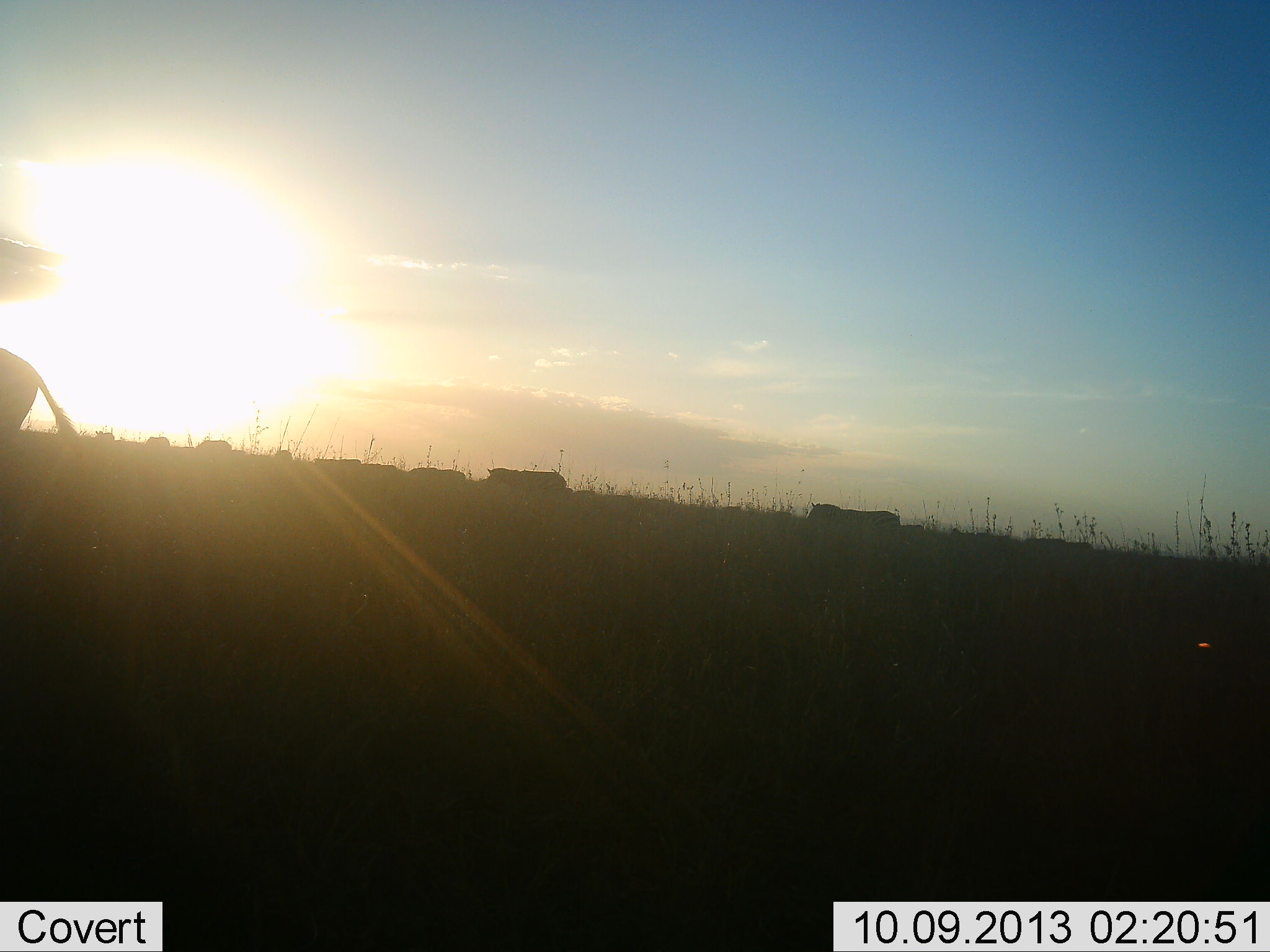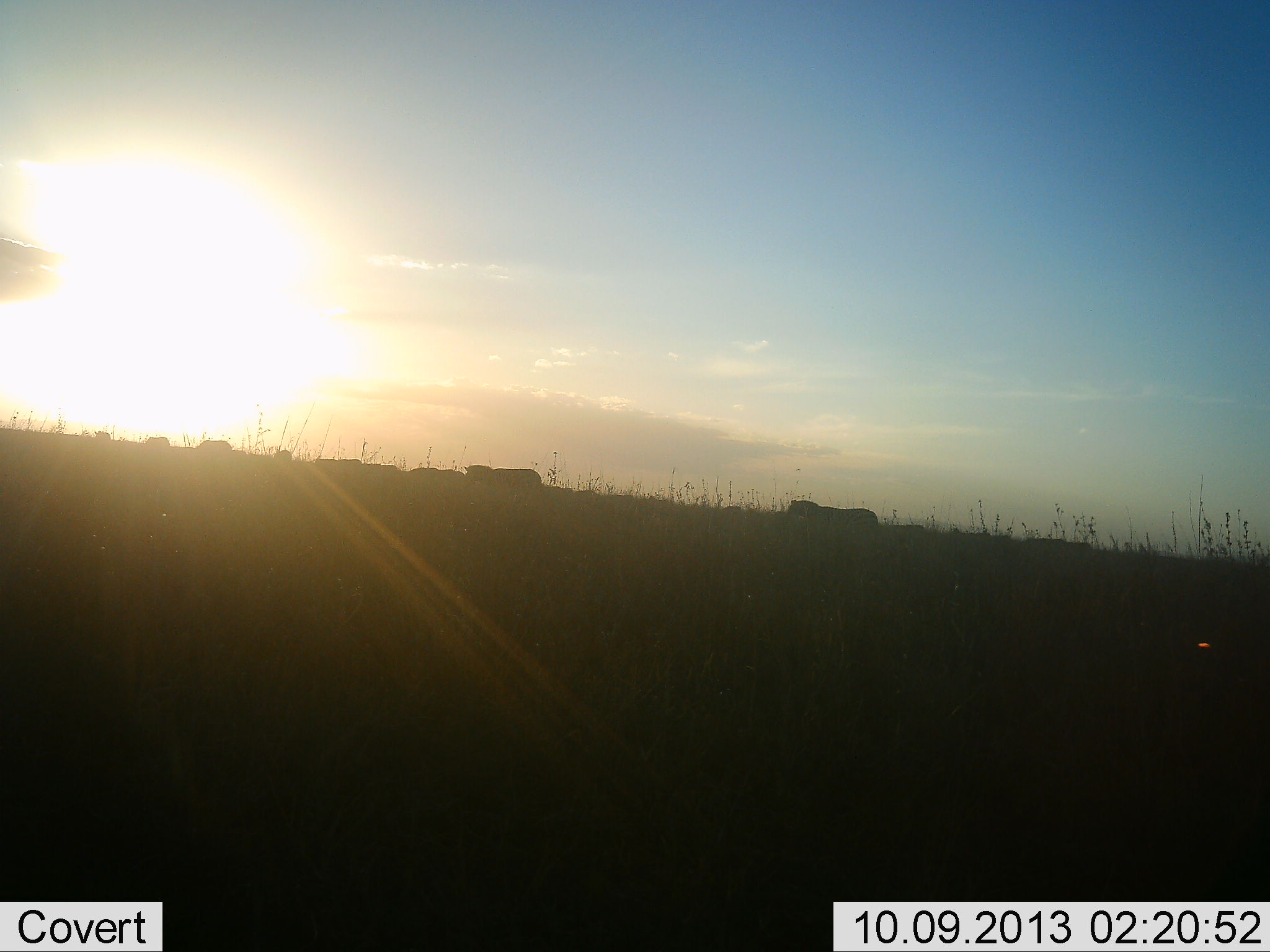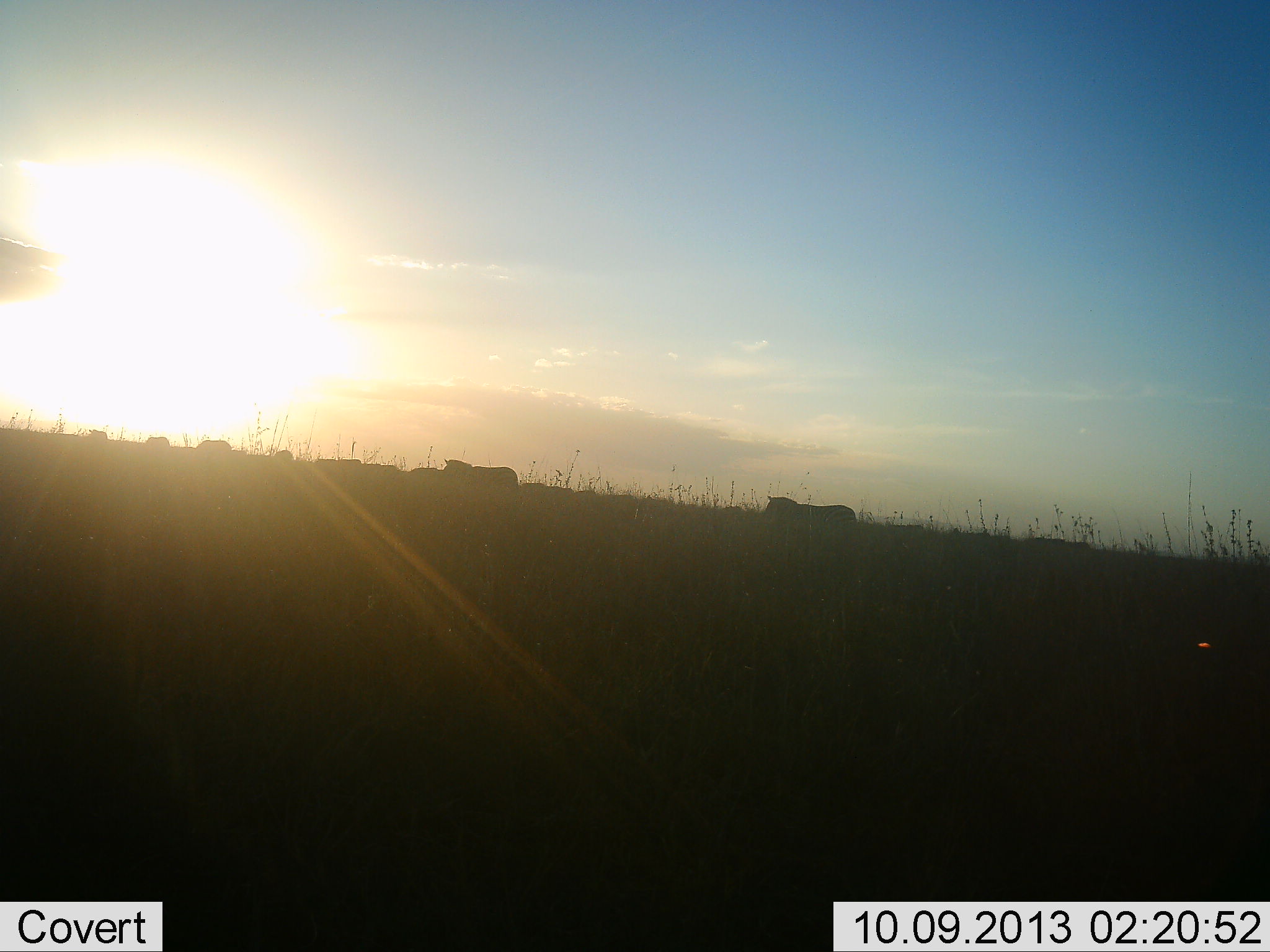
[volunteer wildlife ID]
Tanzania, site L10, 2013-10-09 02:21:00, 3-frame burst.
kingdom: Animalia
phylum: Chordata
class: Mammalia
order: Perissodactyla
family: Equidae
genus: Equus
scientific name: Equus quagga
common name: plains zebra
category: zebra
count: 9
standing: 0%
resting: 0%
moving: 100%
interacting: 0%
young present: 0%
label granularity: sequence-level